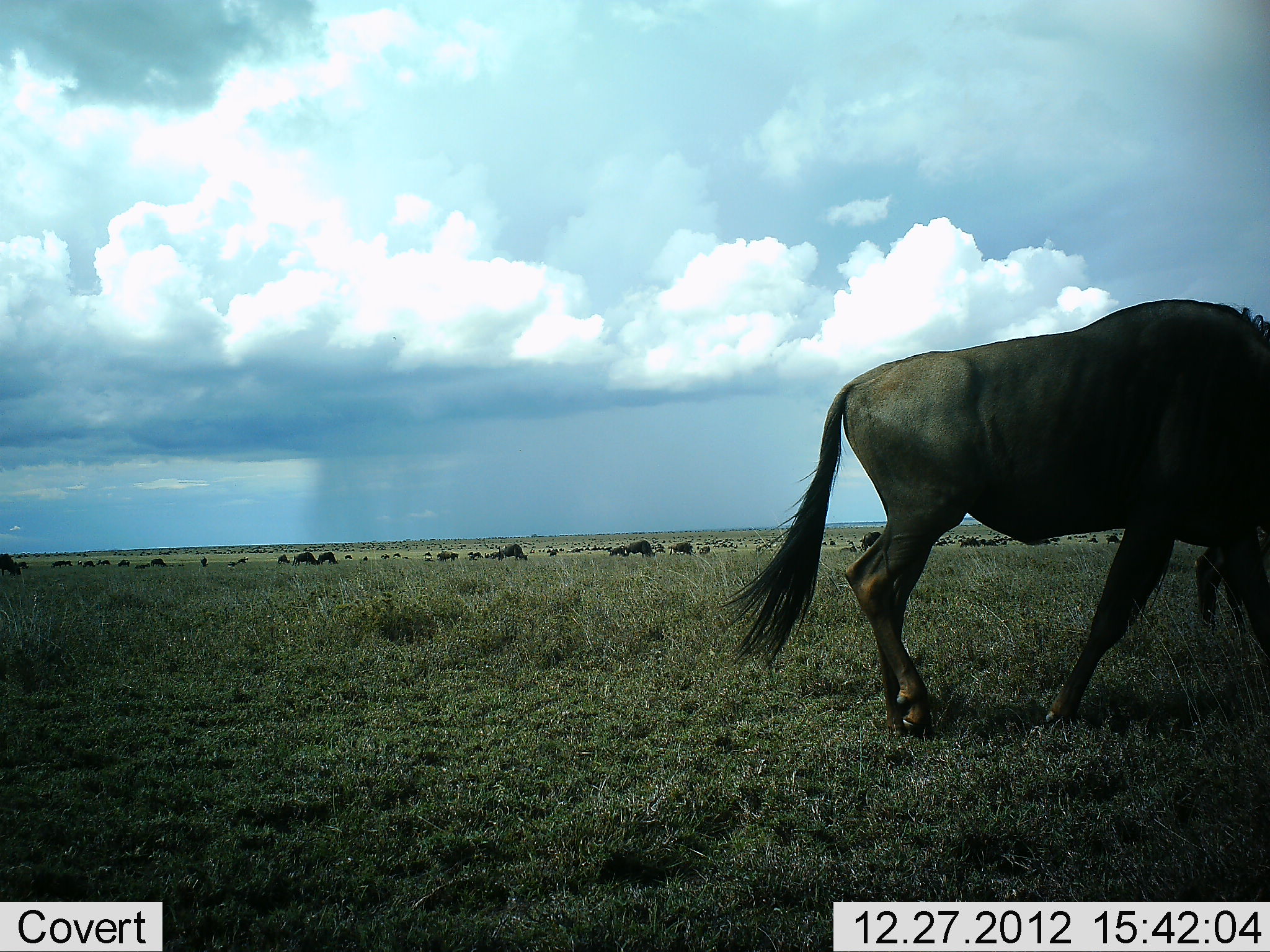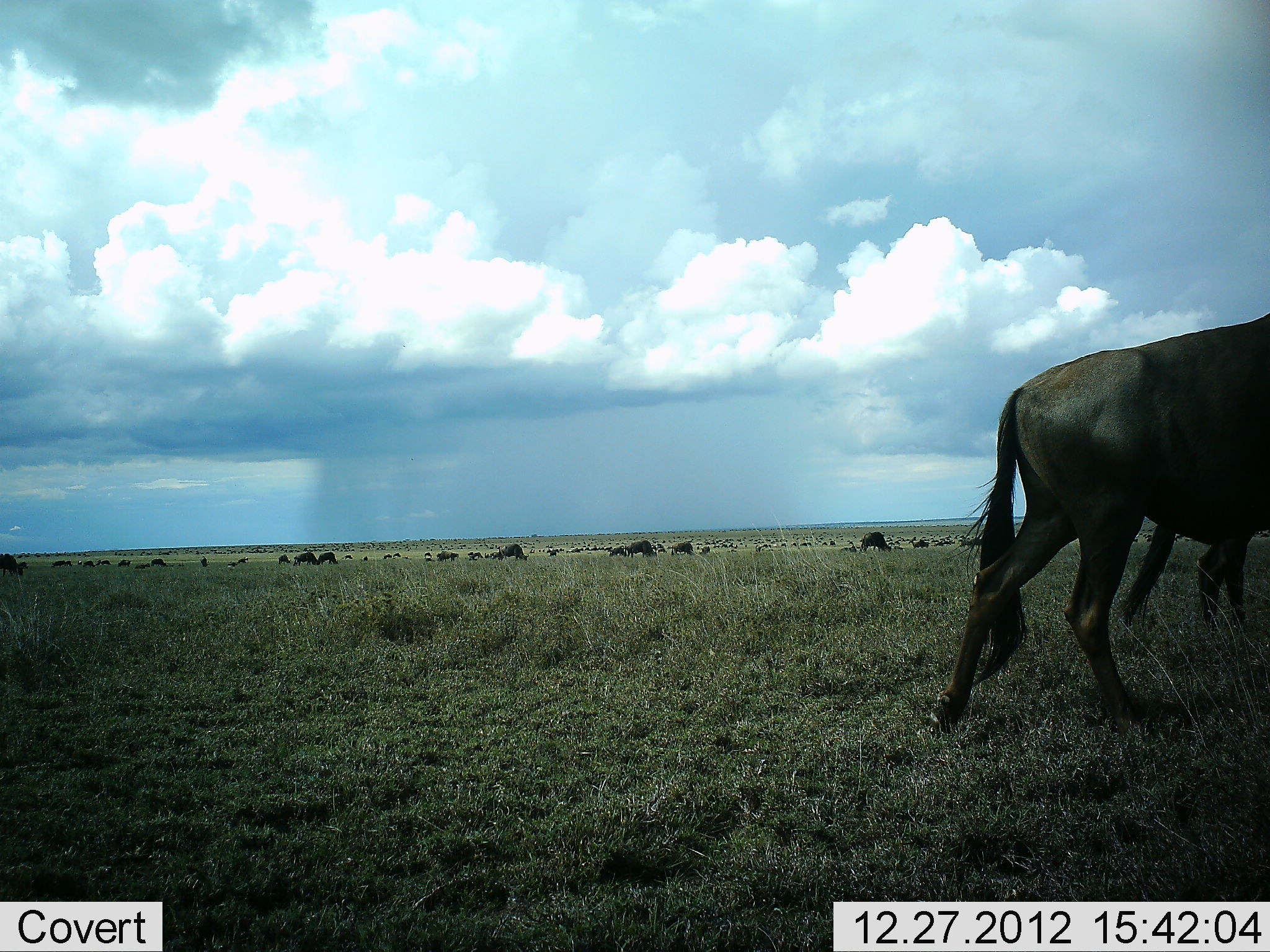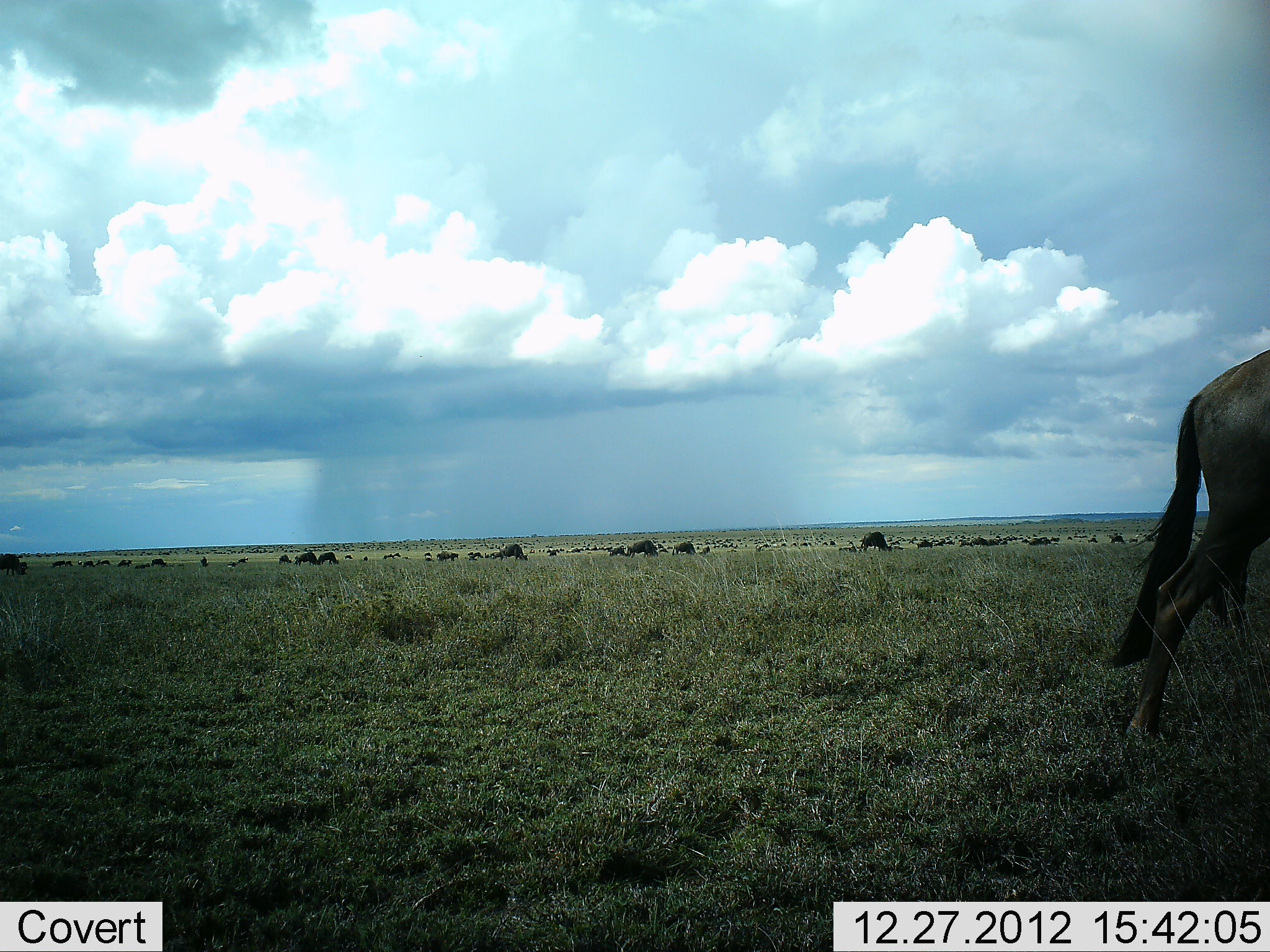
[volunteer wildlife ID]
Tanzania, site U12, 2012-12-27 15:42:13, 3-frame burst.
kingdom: Animalia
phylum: Chordata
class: Mammalia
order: Artiodactyla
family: Bovidae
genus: Connochaetes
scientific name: Connochaetes taurinus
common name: blue wildebeest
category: wildebeest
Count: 11-50.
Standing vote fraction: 40%.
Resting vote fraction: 0%.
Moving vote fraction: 90%.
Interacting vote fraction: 0%.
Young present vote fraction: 0%.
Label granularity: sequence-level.